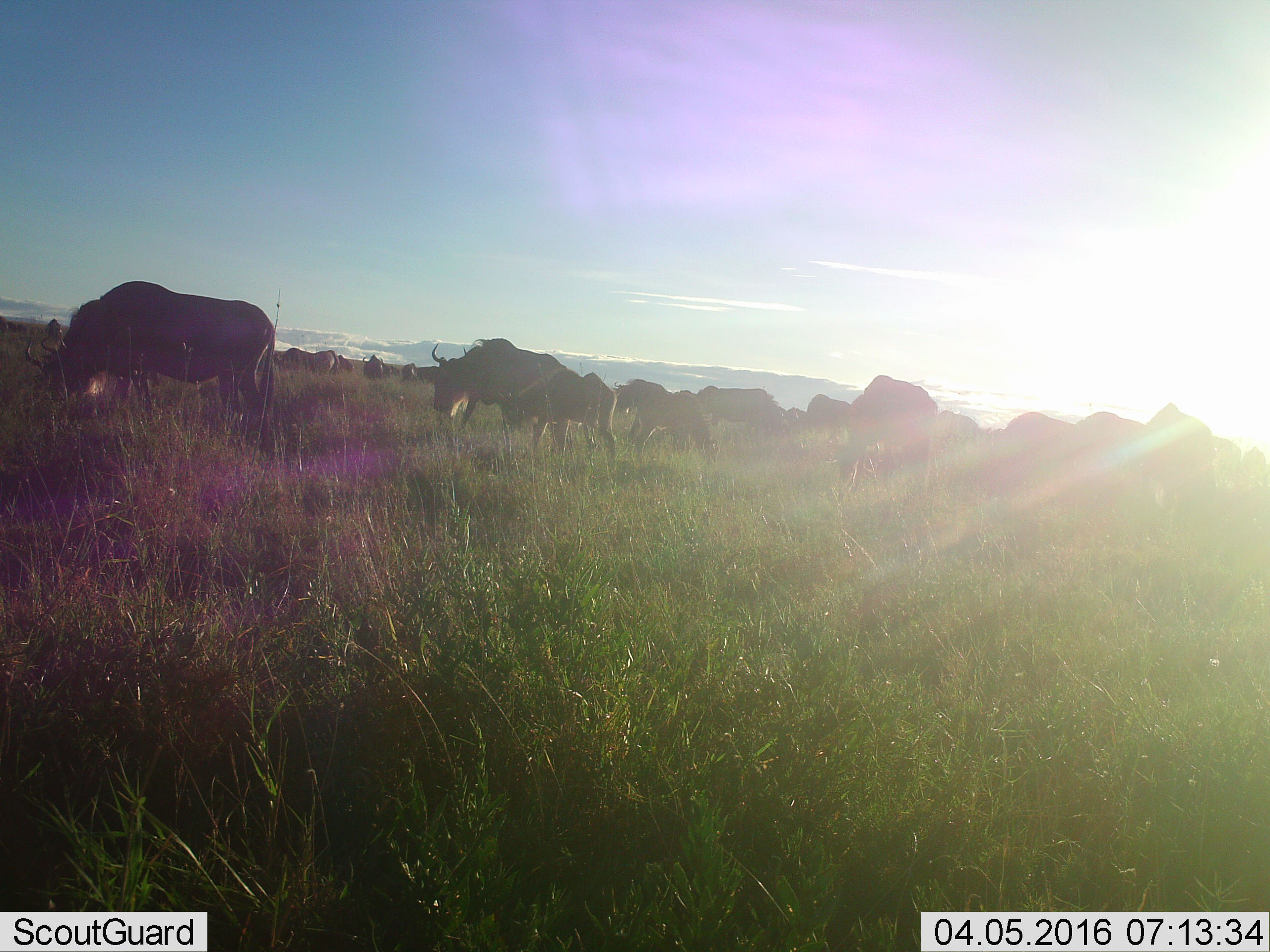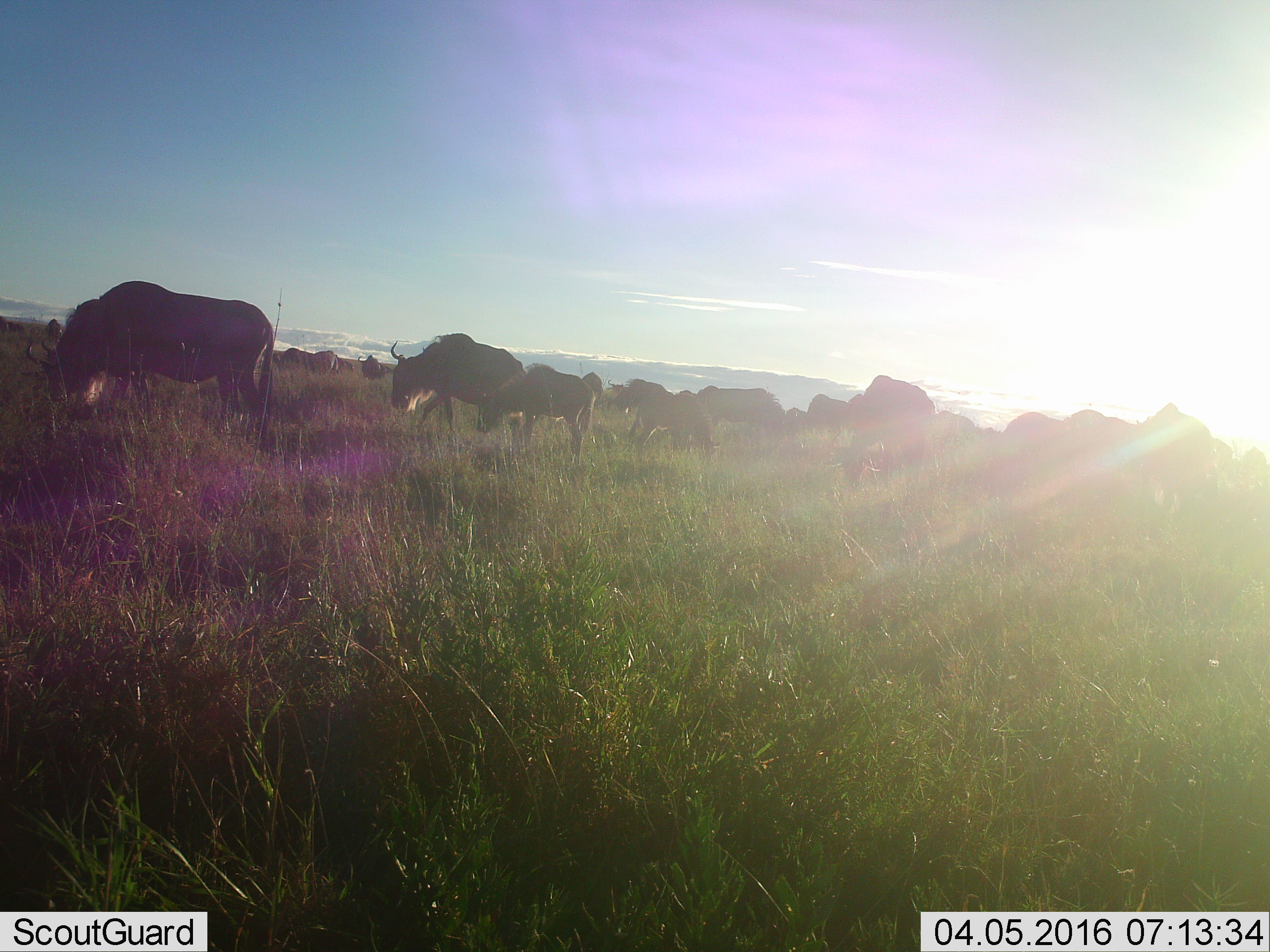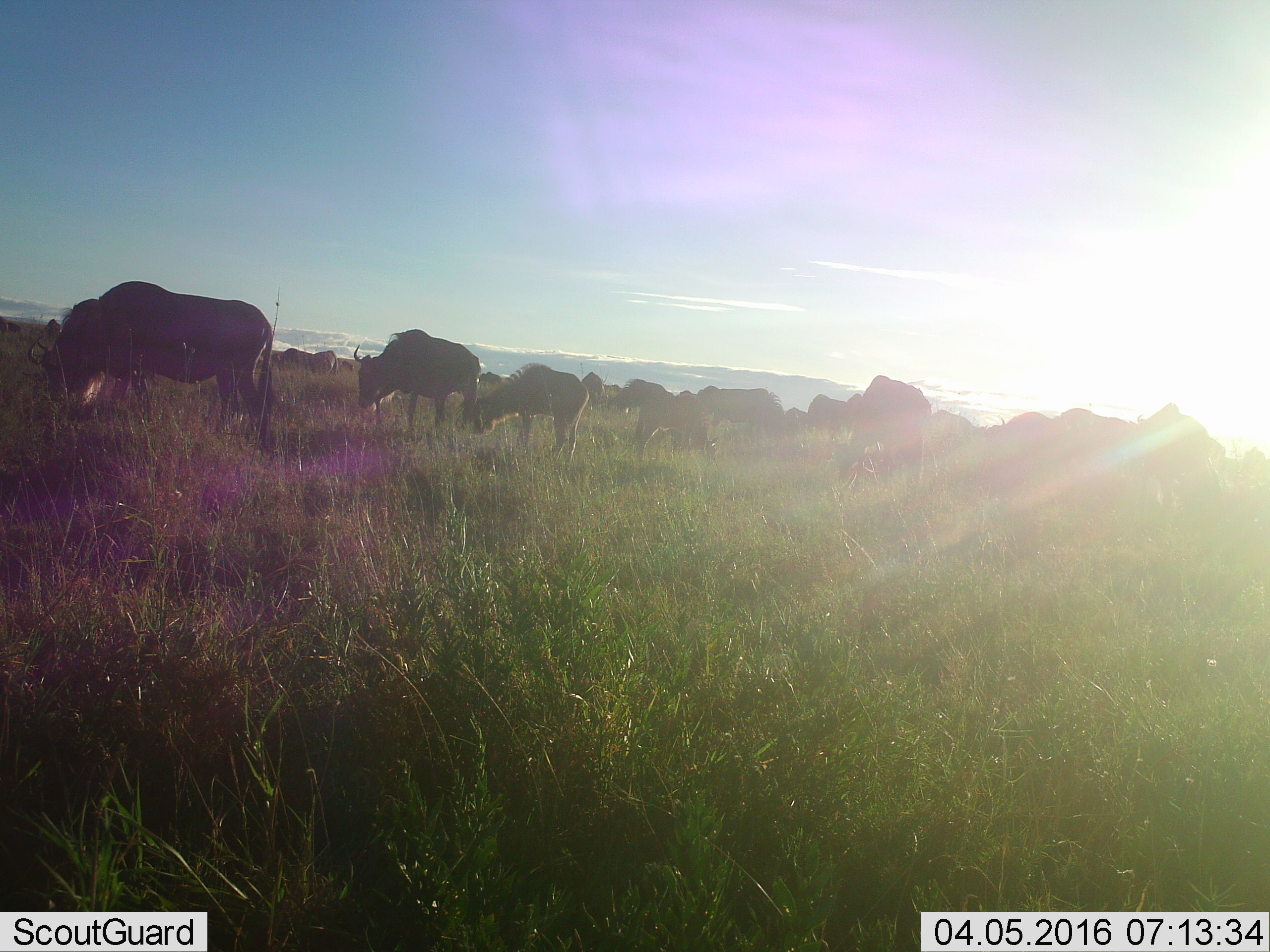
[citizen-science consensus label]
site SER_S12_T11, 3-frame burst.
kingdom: Animalia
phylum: Chordata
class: Mammalia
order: Artiodactyla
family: Bovidae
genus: Connochaetes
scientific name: Connochaetes taurinus taurinus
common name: blue wildebeest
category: wildebeestblue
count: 11-50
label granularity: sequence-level